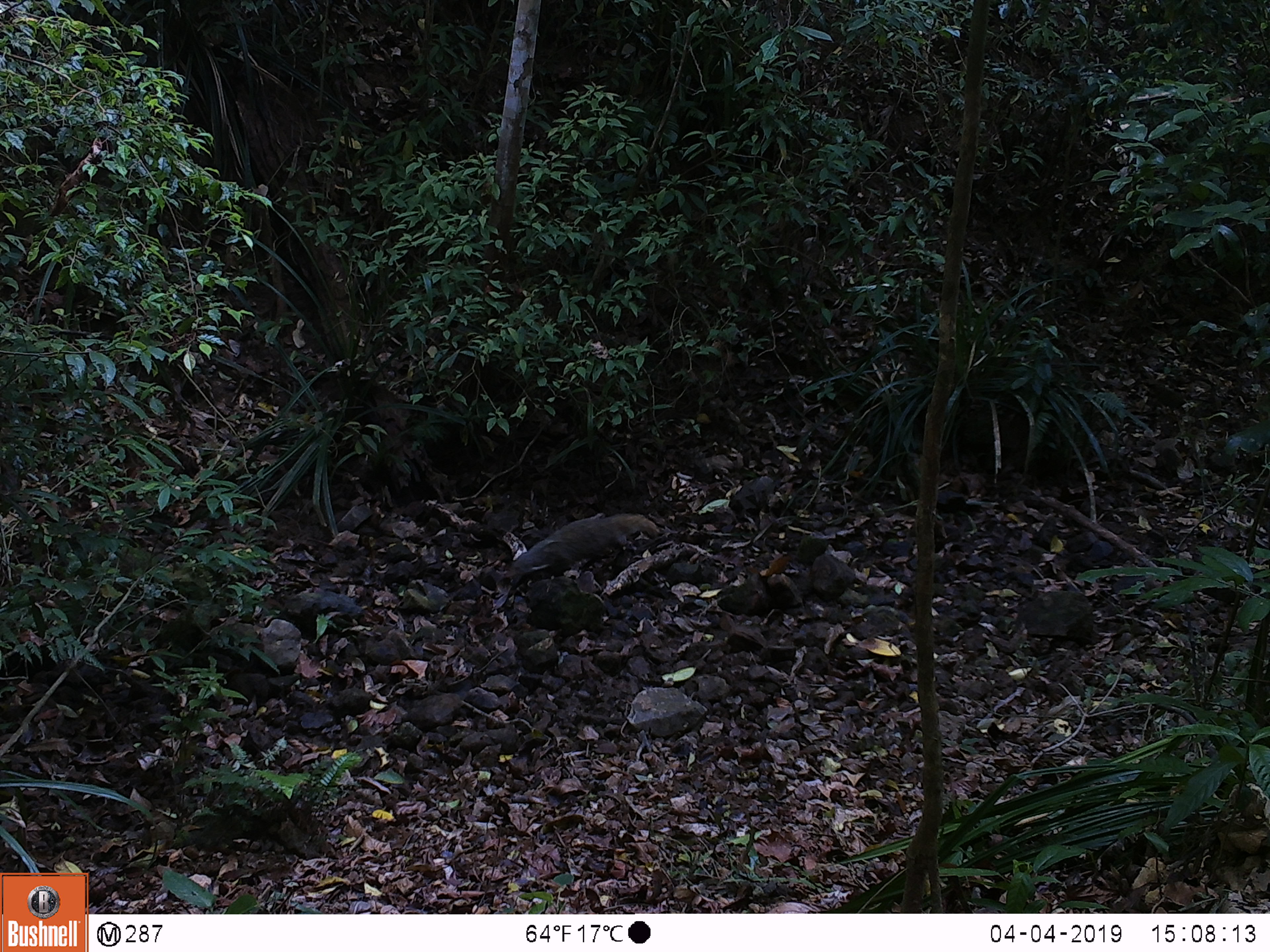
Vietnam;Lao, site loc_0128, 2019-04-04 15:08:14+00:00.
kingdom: Animalia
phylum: Chordata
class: Mammalia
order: Carnivora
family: Herpestidae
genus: Urva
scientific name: Urva urva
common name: crab-eating mongoose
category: crab eating mongoose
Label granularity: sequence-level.